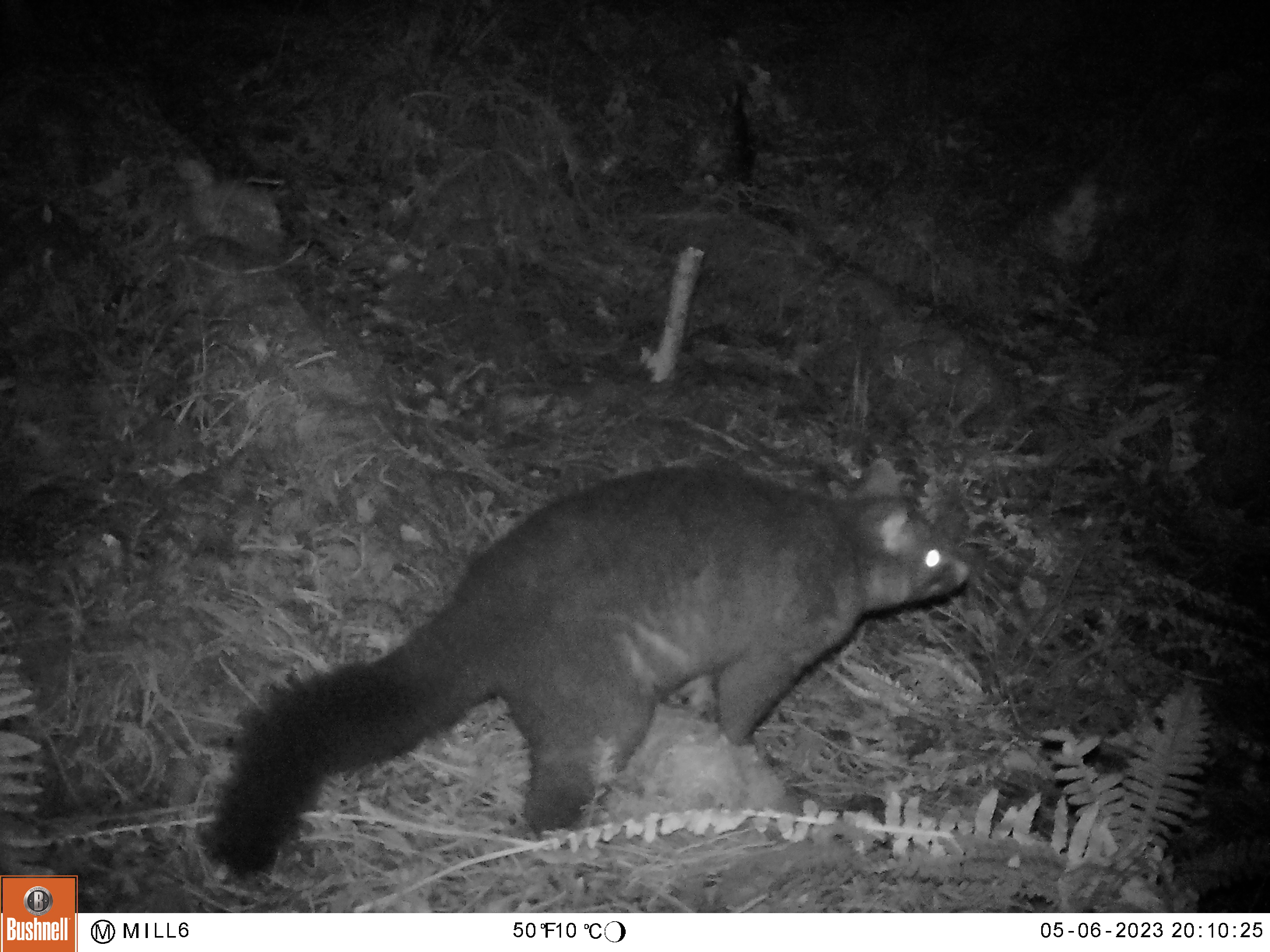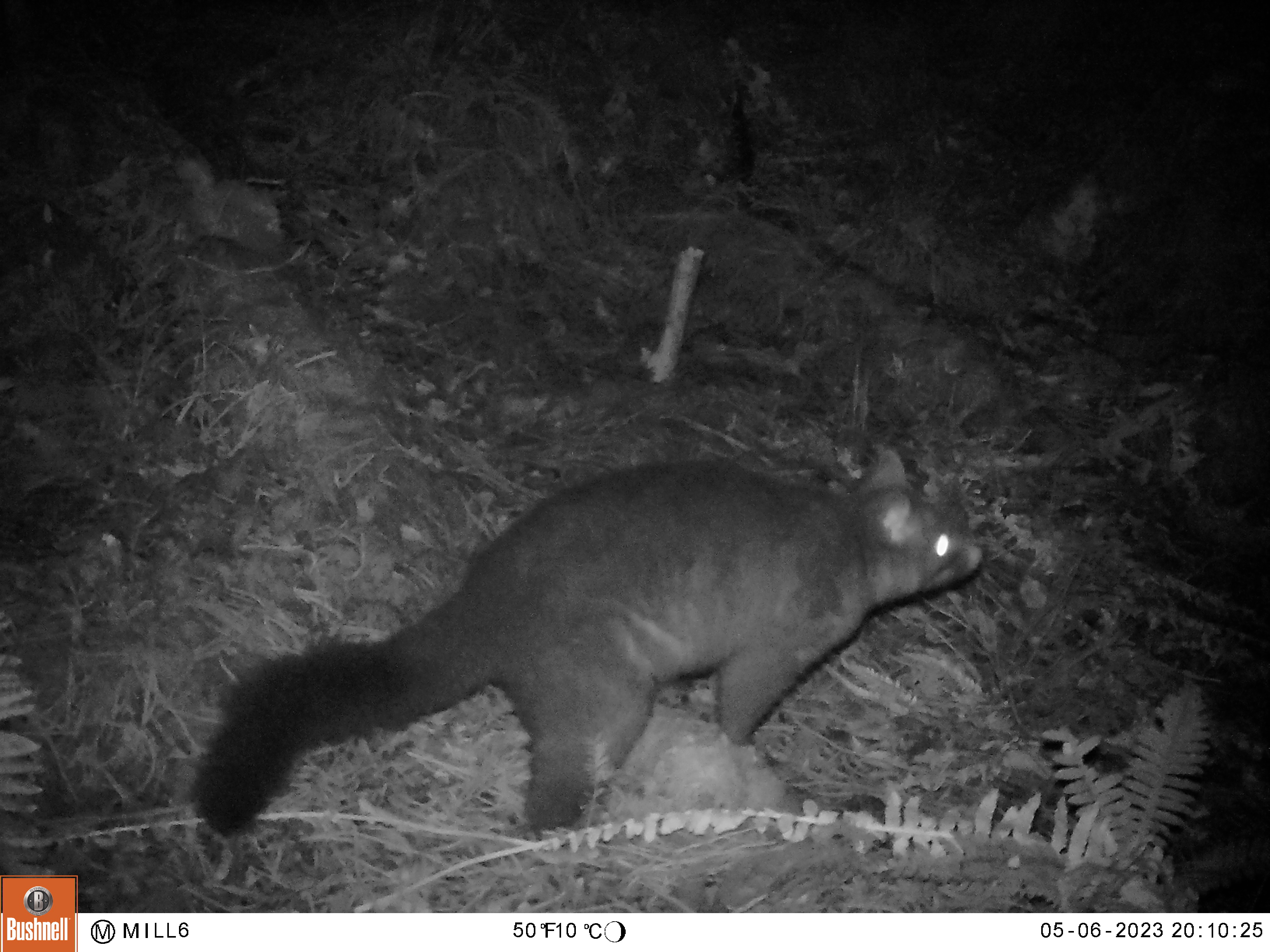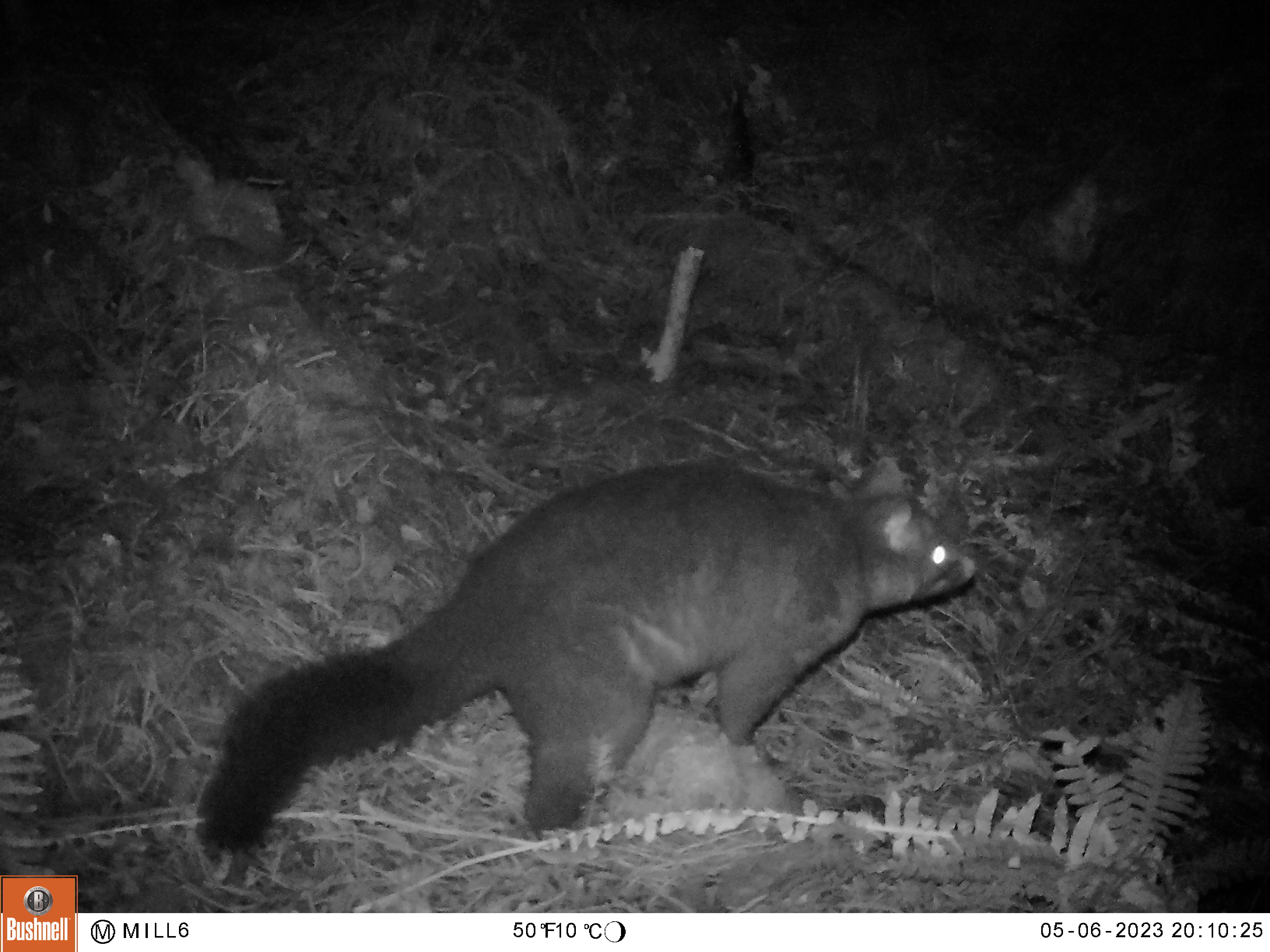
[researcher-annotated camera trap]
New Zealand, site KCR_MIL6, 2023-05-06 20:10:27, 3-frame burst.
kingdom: Animalia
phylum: Chordata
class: Mammalia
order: Diprotodontia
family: Phalangeridae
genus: Trichosurus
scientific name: Trichosurus vulpecula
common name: common brushtail possum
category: possum